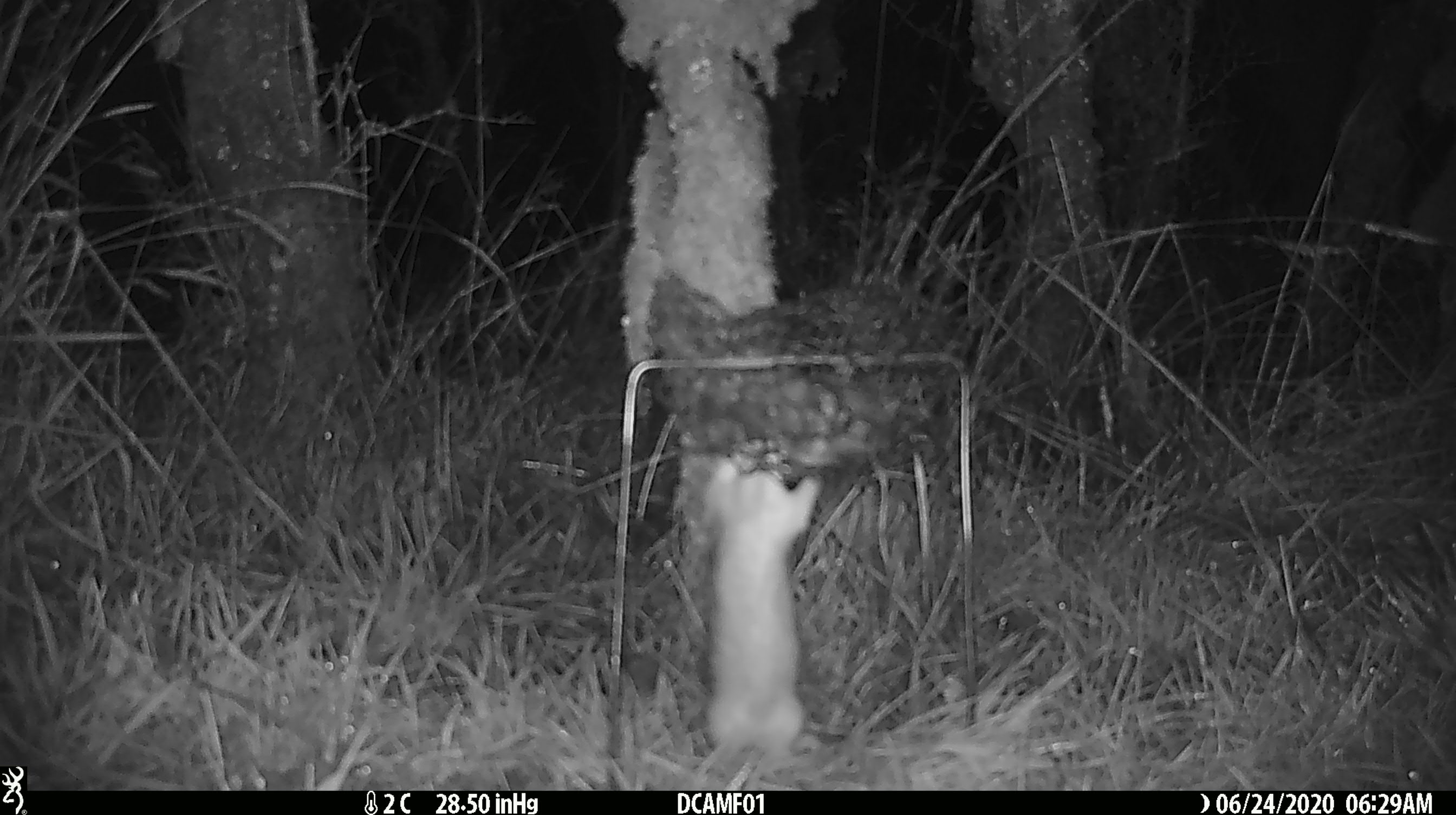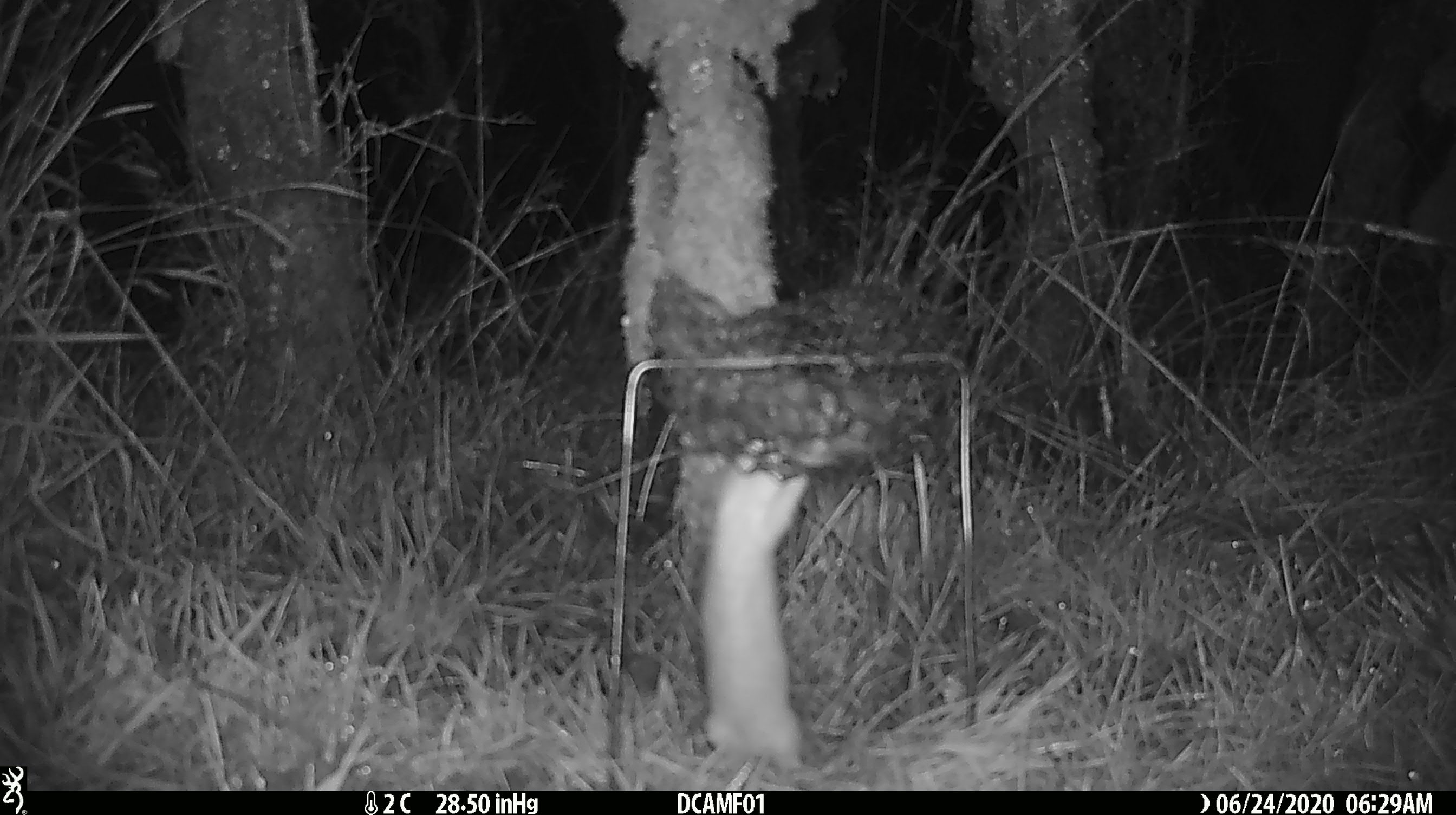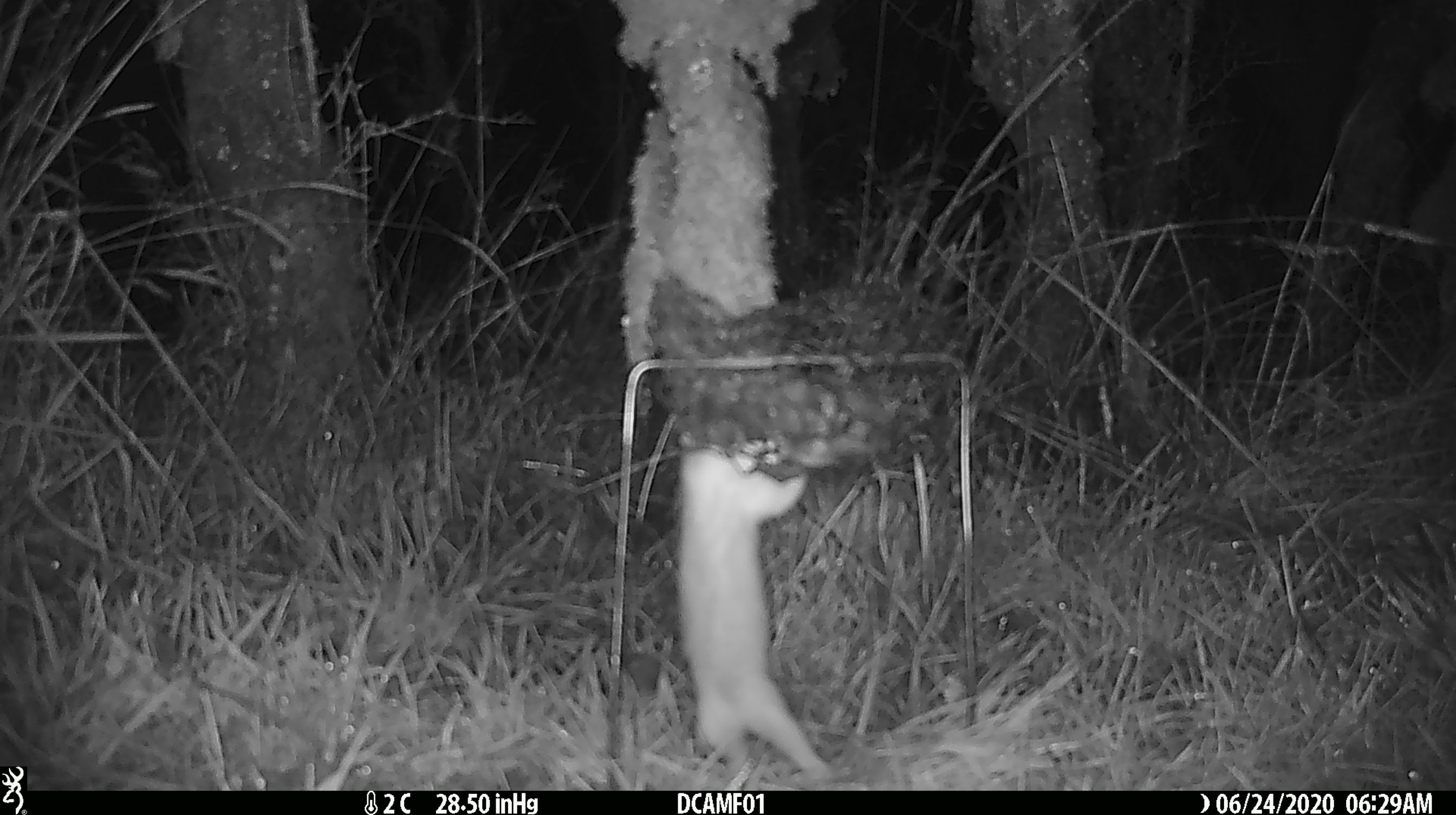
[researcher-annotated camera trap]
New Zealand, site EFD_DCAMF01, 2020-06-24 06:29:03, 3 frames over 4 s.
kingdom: Animalia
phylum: Chordata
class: Mammalia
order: Carnivora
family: Mustelidae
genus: Mustela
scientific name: Mustela nivalis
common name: least weasel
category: weasel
Weasel (least weasel) (Mustela nivalis).